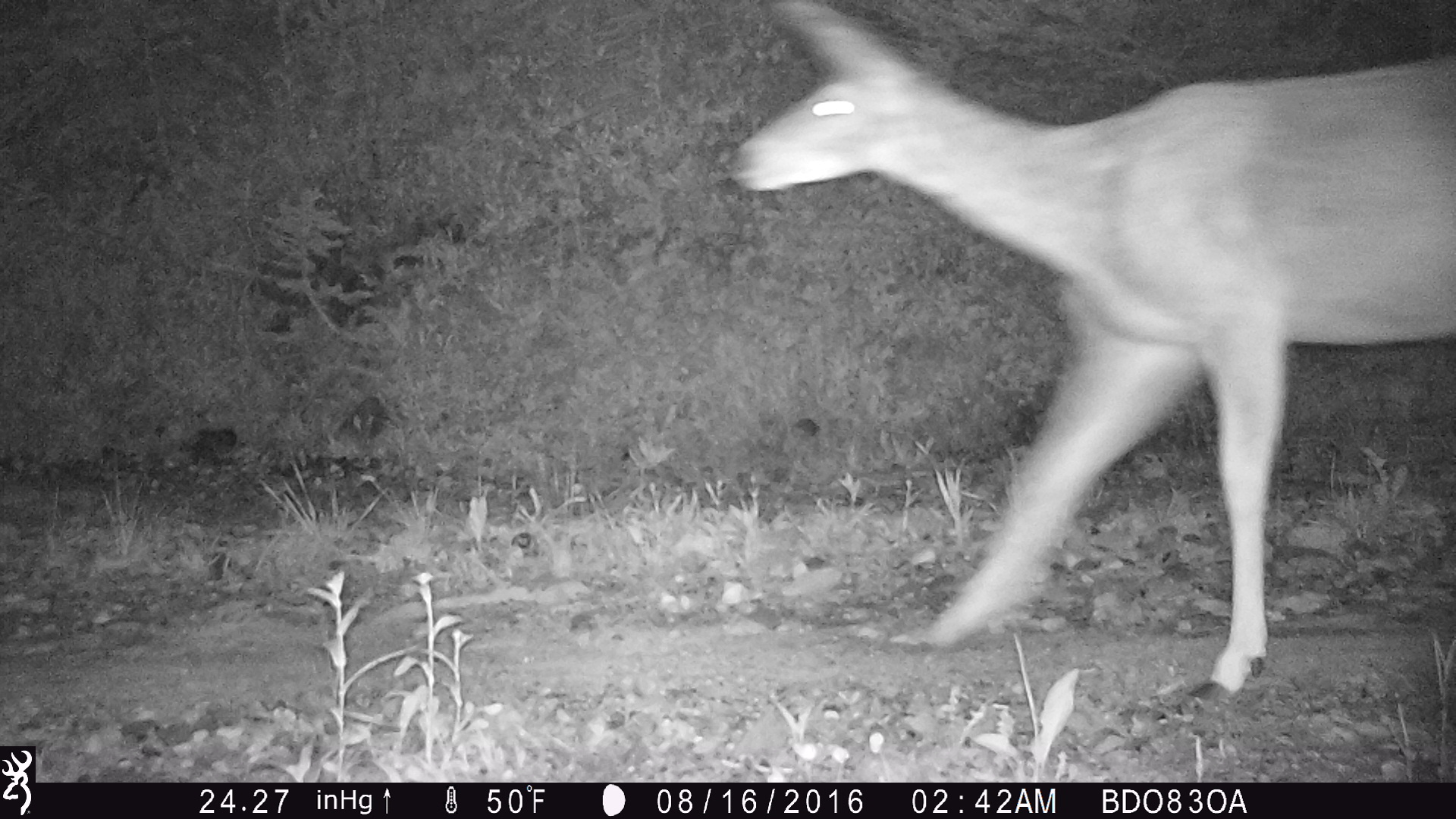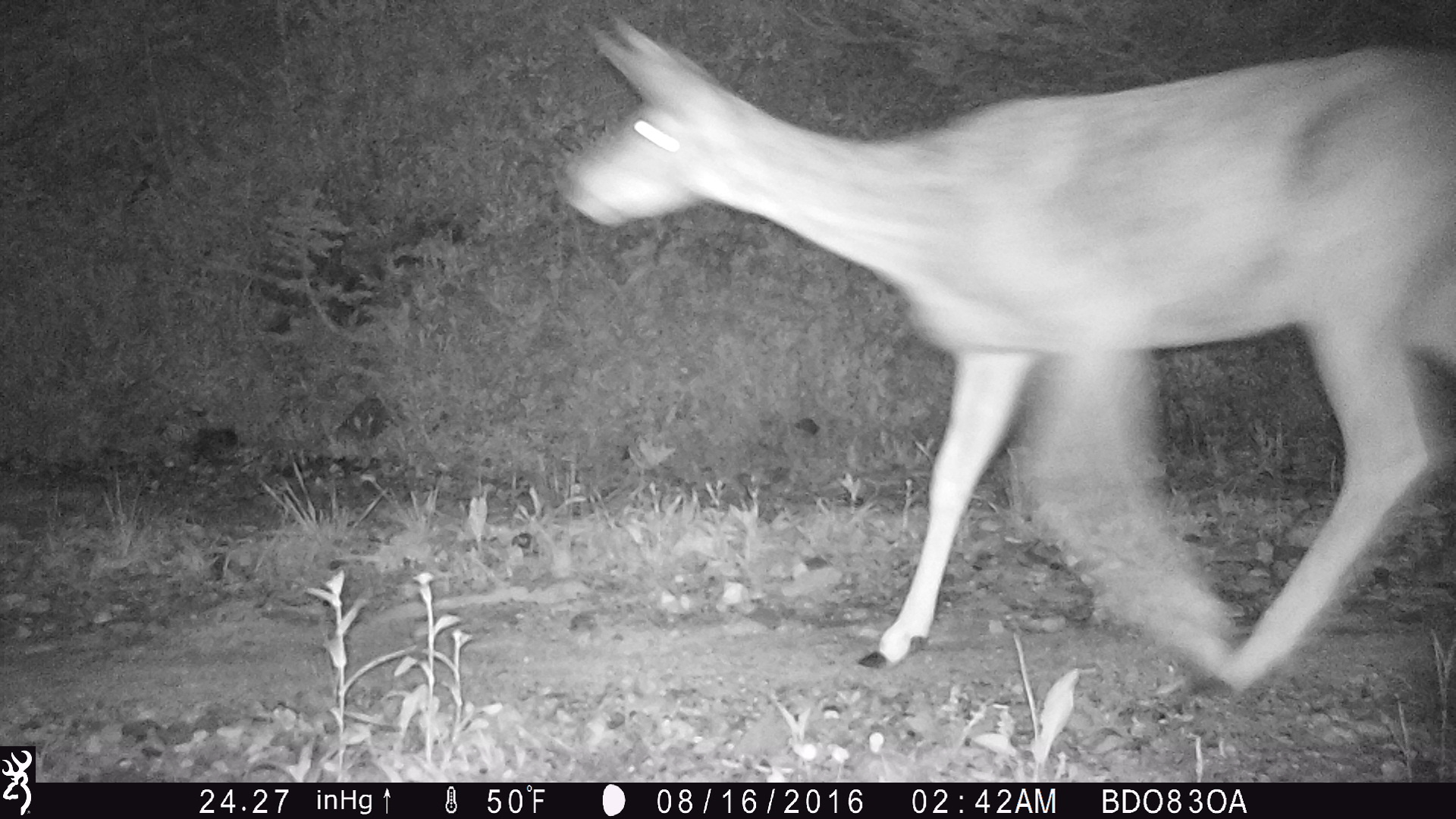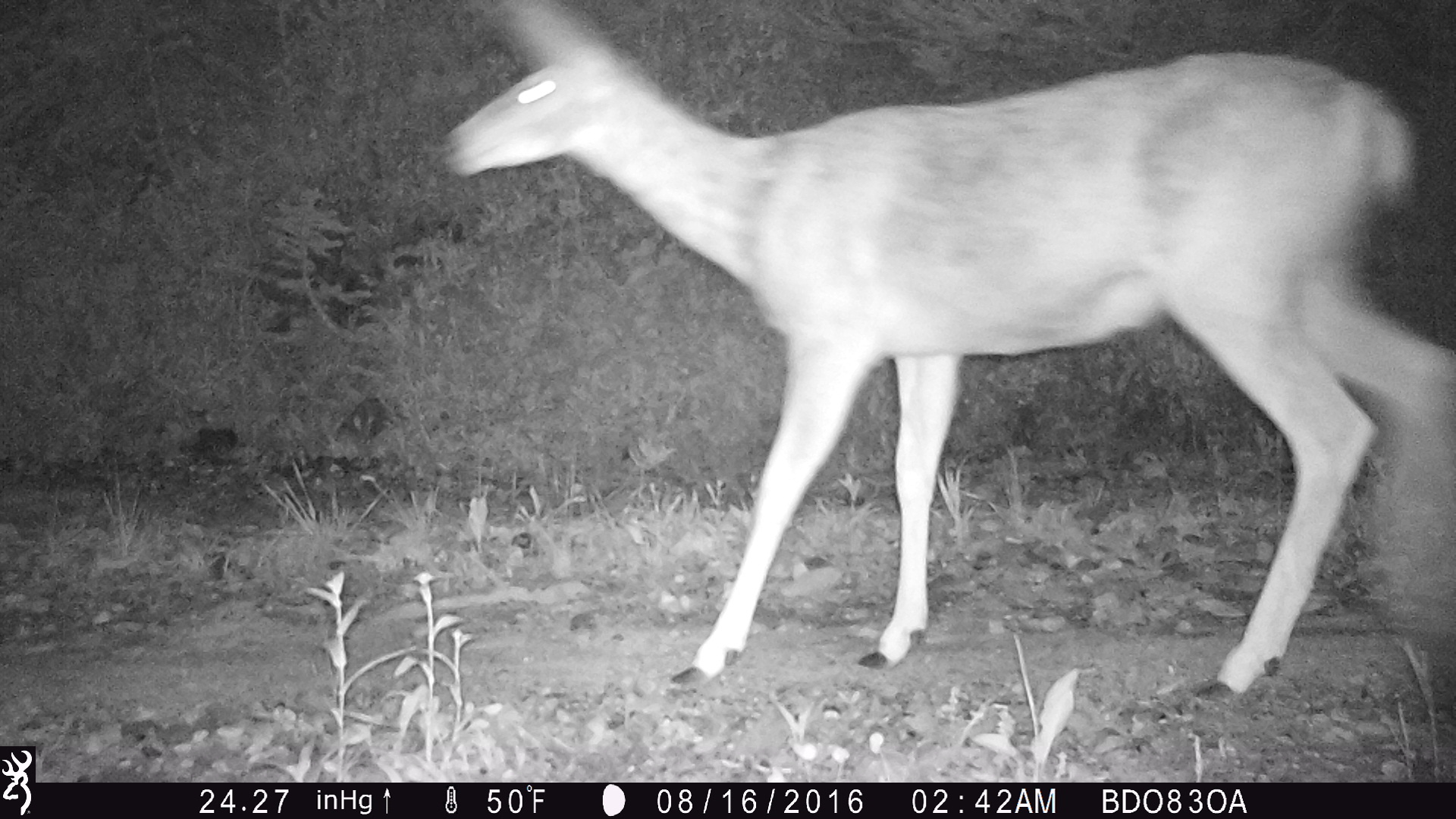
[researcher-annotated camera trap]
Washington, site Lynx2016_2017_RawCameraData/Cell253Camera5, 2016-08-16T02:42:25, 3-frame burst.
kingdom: Animalia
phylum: Chordata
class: Mammalia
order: Artiodactyla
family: Cervidae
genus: Odocoileus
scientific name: Odocoileus hemionus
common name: mule deer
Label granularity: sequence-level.